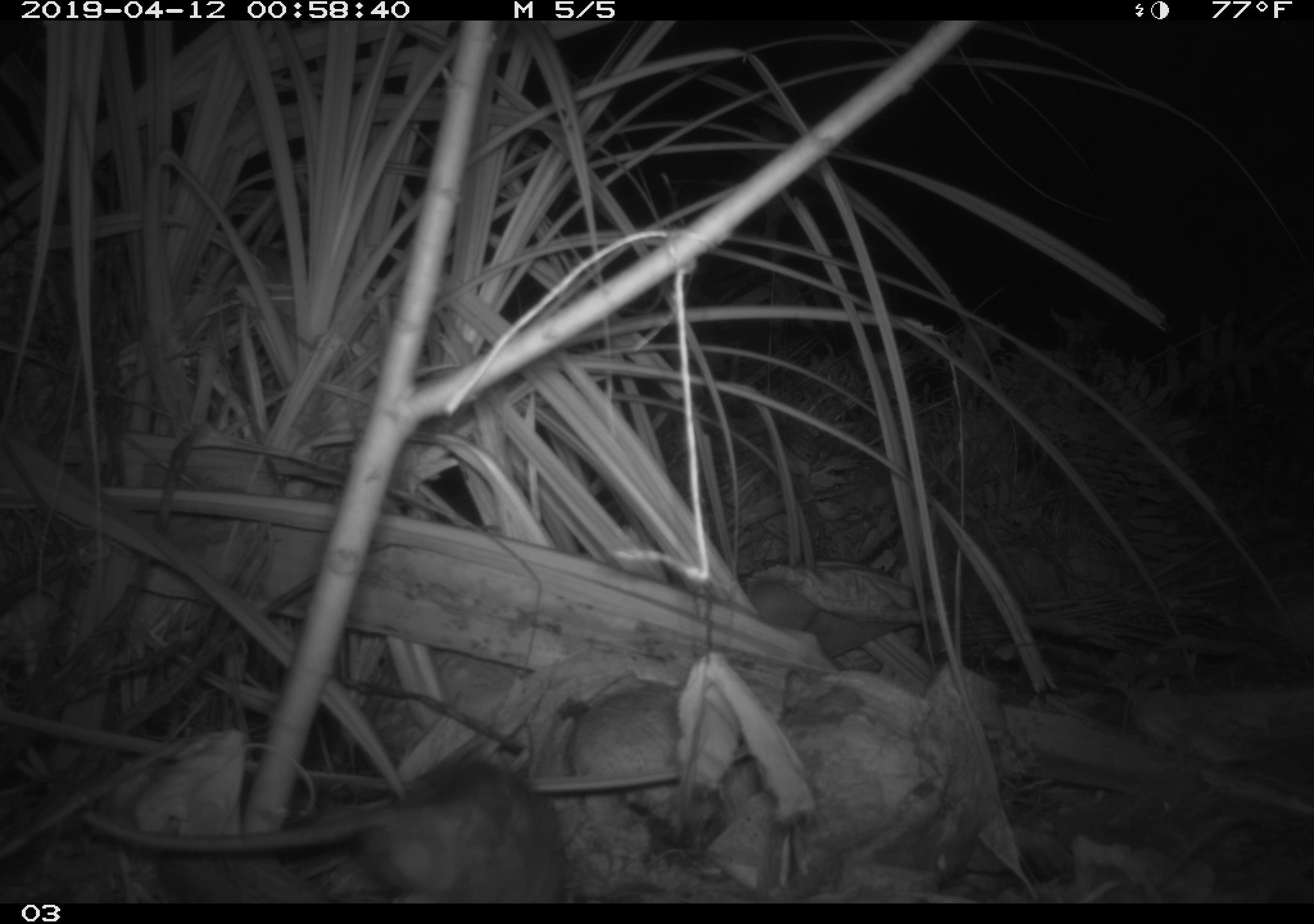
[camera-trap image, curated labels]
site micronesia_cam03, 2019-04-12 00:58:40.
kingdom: Animalia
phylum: Chordata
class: Mammalia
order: Rodentia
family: Muridae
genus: Rattus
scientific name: Rattus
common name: rat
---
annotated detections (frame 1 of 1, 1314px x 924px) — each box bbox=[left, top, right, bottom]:
rat: bbox=[52, 757, 665, 902]